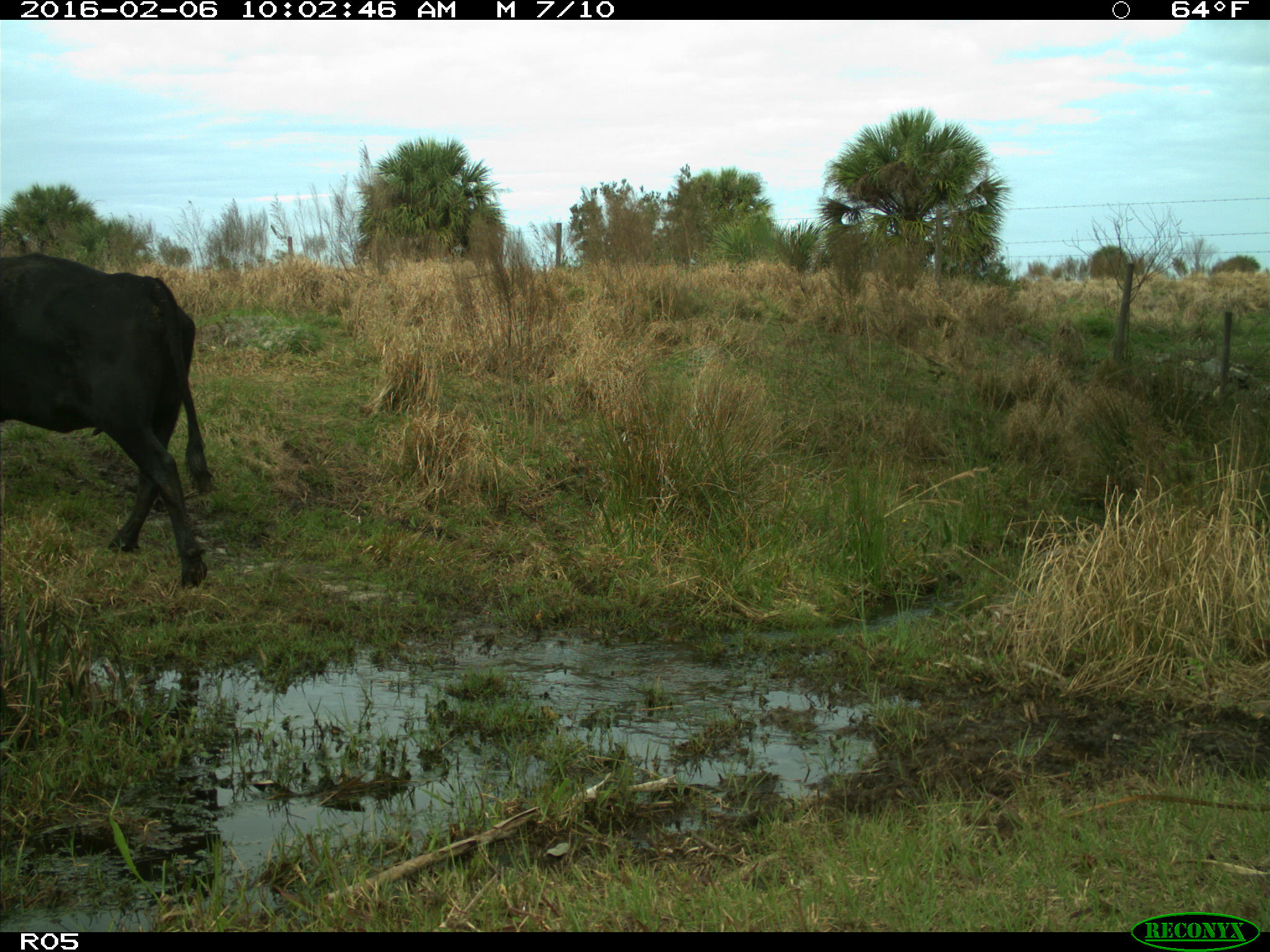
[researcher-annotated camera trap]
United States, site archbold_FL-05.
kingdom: Animalia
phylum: Chordata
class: Mammalia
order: Artiodactyla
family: Bovidae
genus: Bos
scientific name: Bos taurus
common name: domestic cow